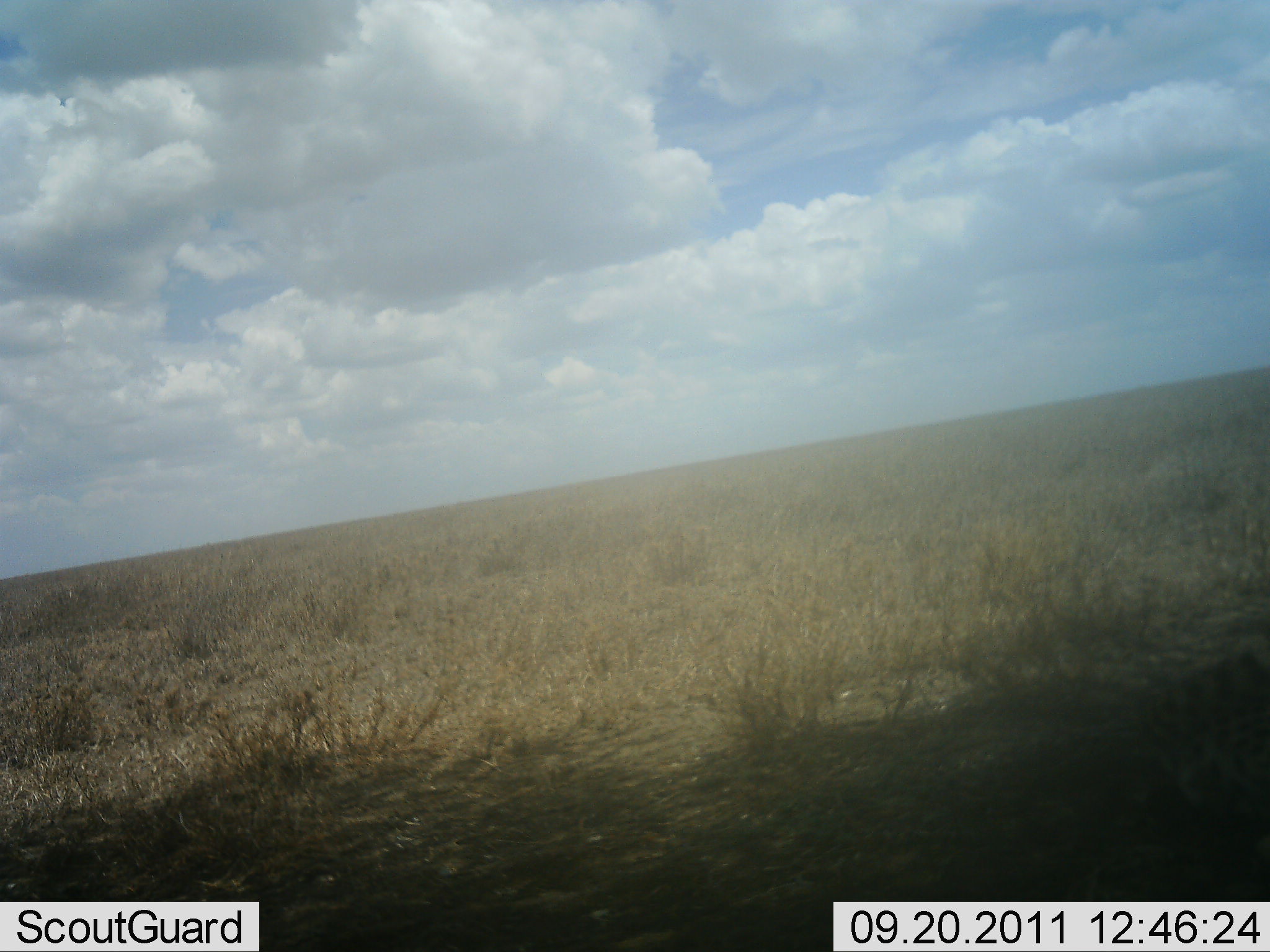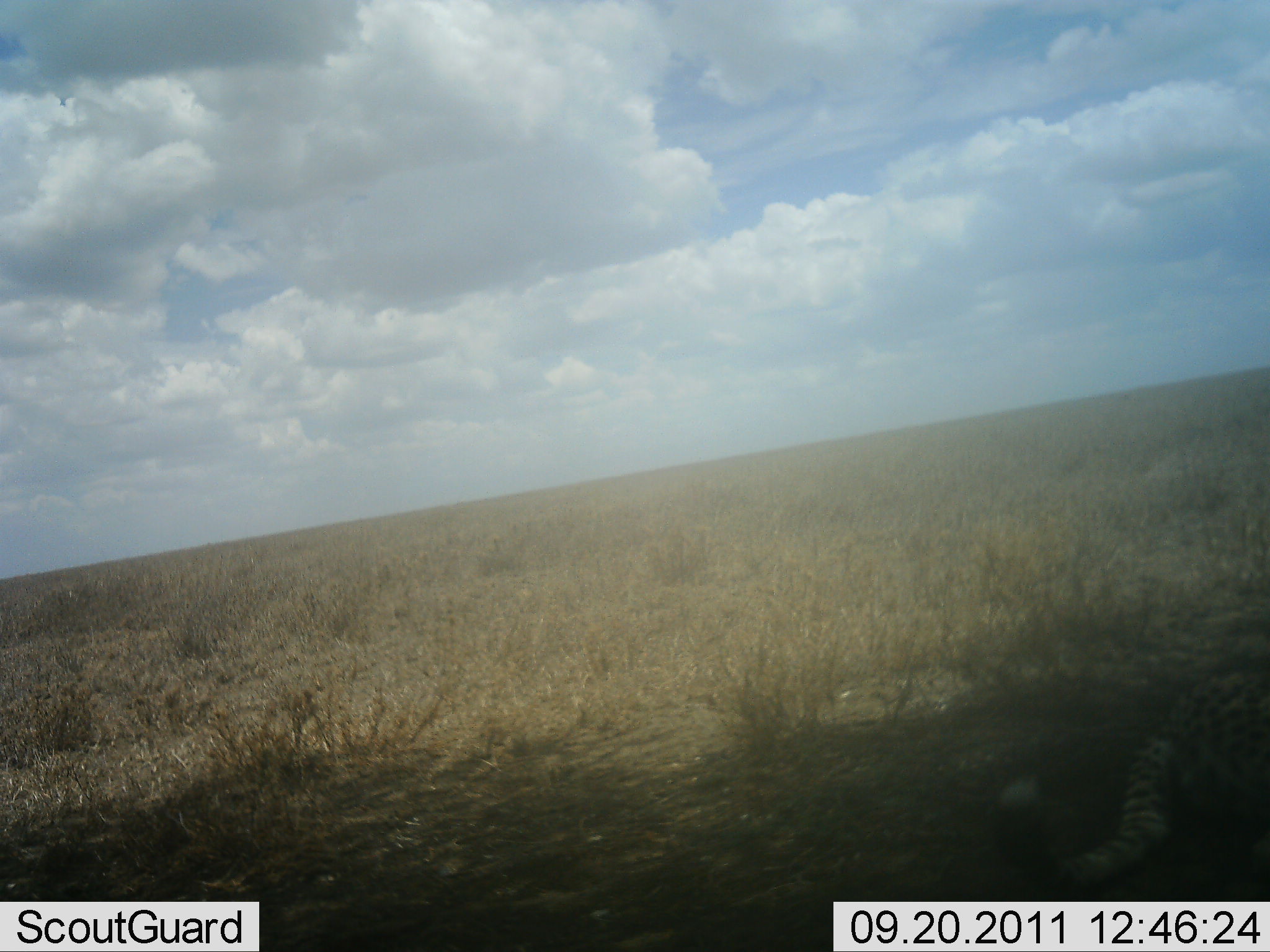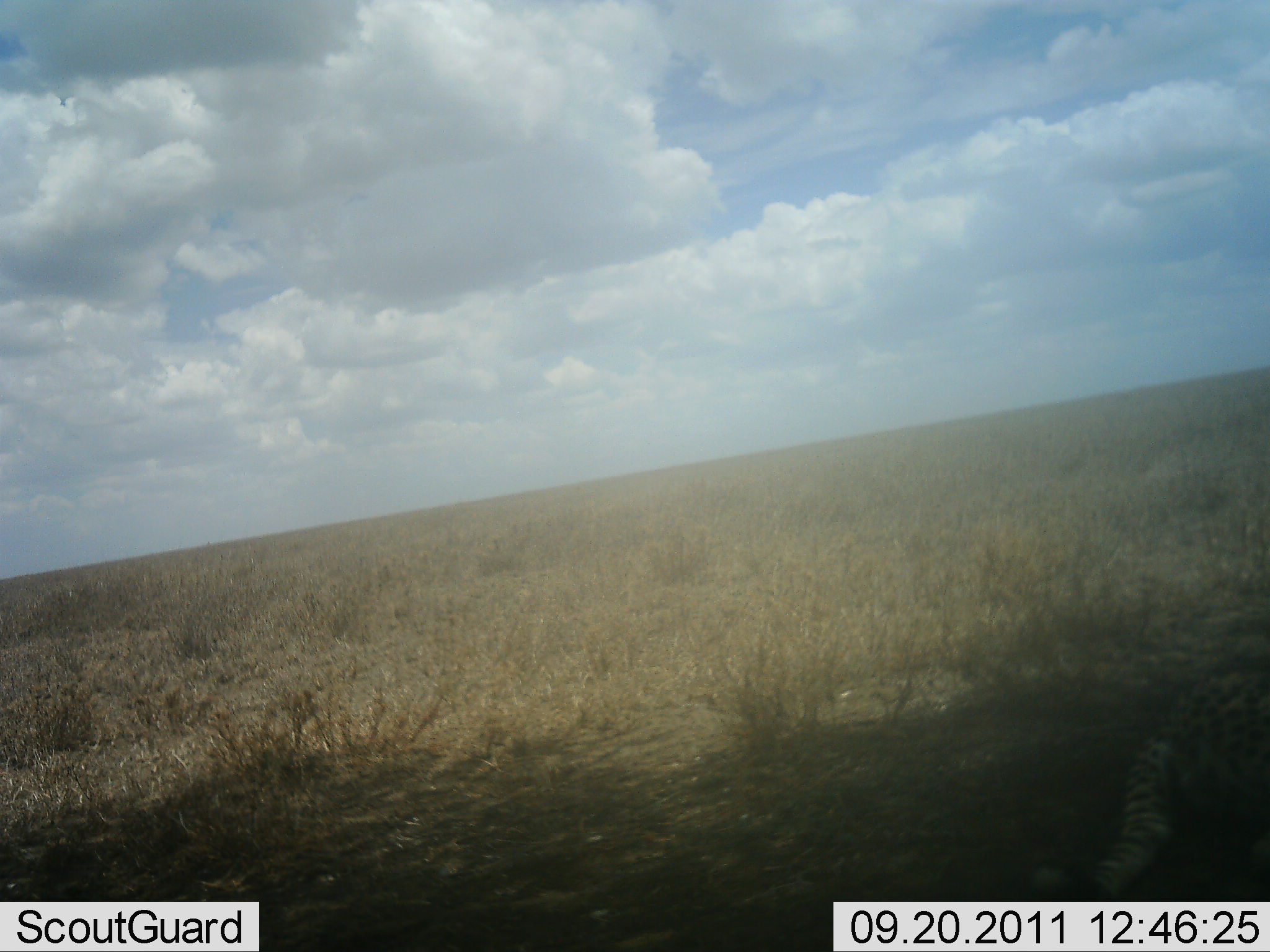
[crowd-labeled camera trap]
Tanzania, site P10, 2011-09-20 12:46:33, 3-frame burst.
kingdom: Animalia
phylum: Chordata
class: Mammalia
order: Carnivora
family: Felidae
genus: Acinonyx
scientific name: Acinonyx jubatus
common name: cheetah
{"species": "cheetah (Acinonyx jubatus)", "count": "1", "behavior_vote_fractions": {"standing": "8%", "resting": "77%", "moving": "15%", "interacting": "0%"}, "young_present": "0%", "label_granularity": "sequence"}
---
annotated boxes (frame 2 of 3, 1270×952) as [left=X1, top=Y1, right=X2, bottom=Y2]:
animal: [left=978, top=659, right=1269, bottom=901]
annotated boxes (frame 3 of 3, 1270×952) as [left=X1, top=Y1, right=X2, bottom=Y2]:
animal: [left=1023, top=657, right=1270, bottom=901]